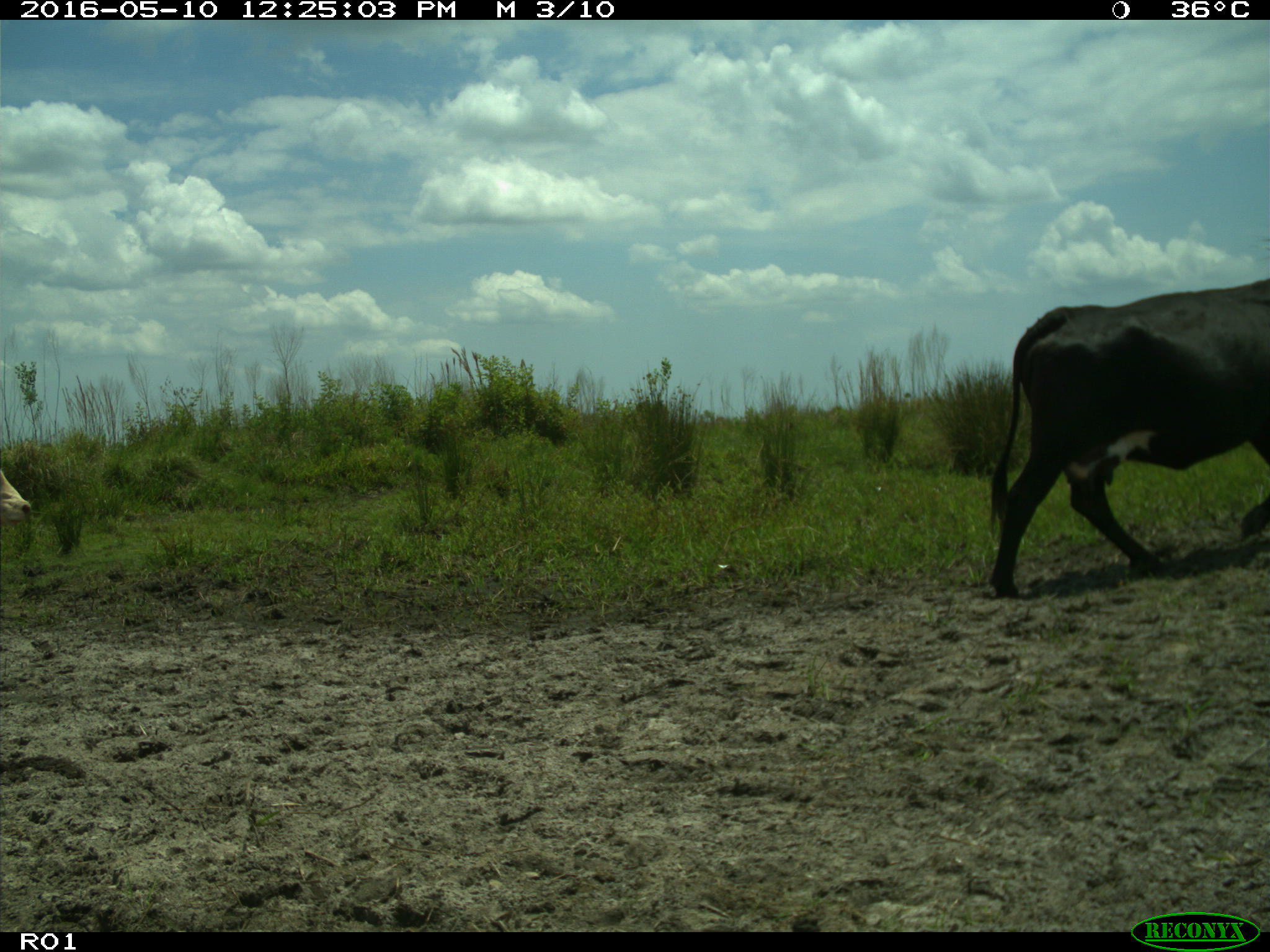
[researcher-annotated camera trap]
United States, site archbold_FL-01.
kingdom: Animalia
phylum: Chordata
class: Mammalia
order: Artiodactyla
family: Bovidae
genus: Bos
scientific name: Bos taurus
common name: domestic cow